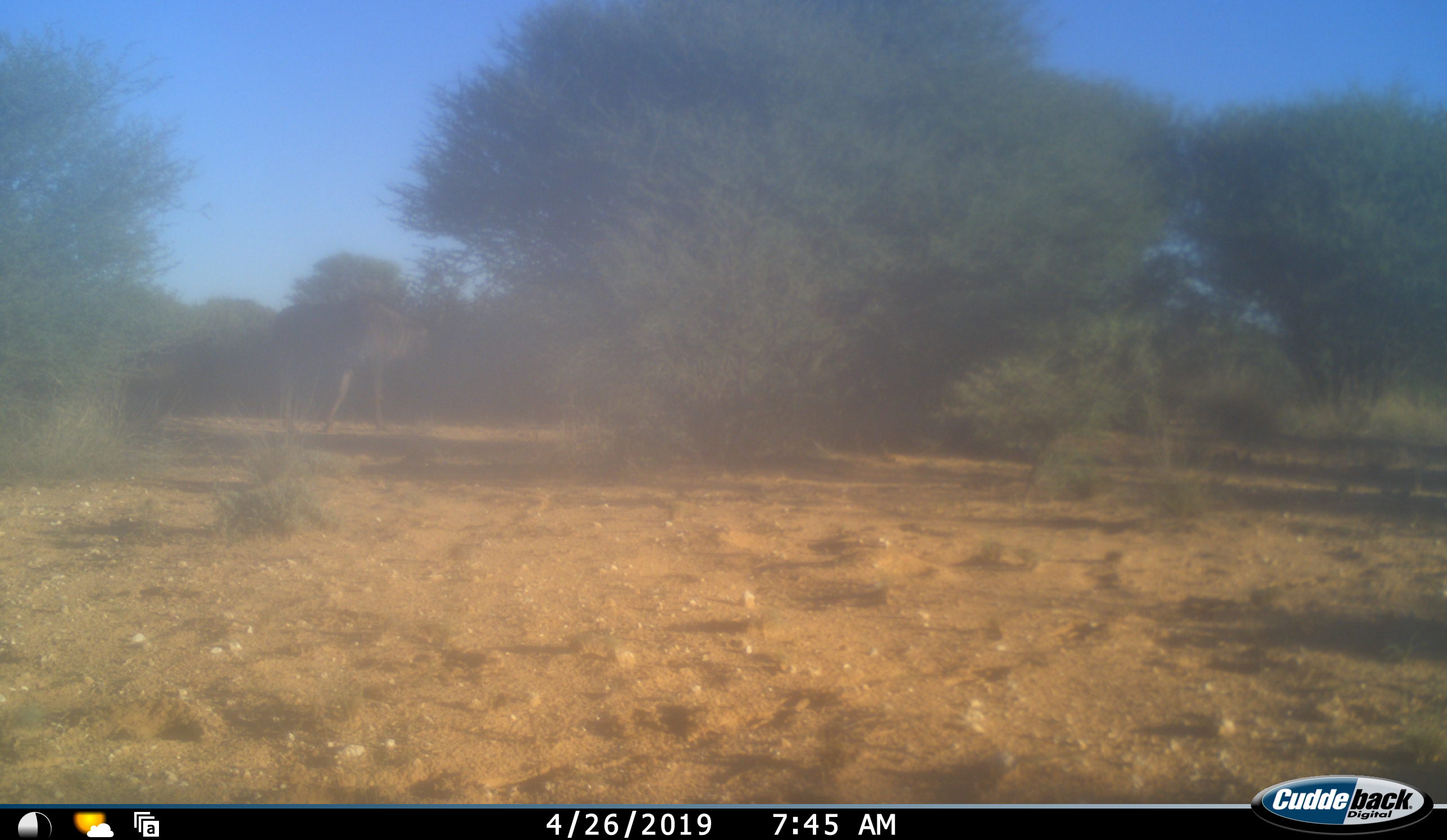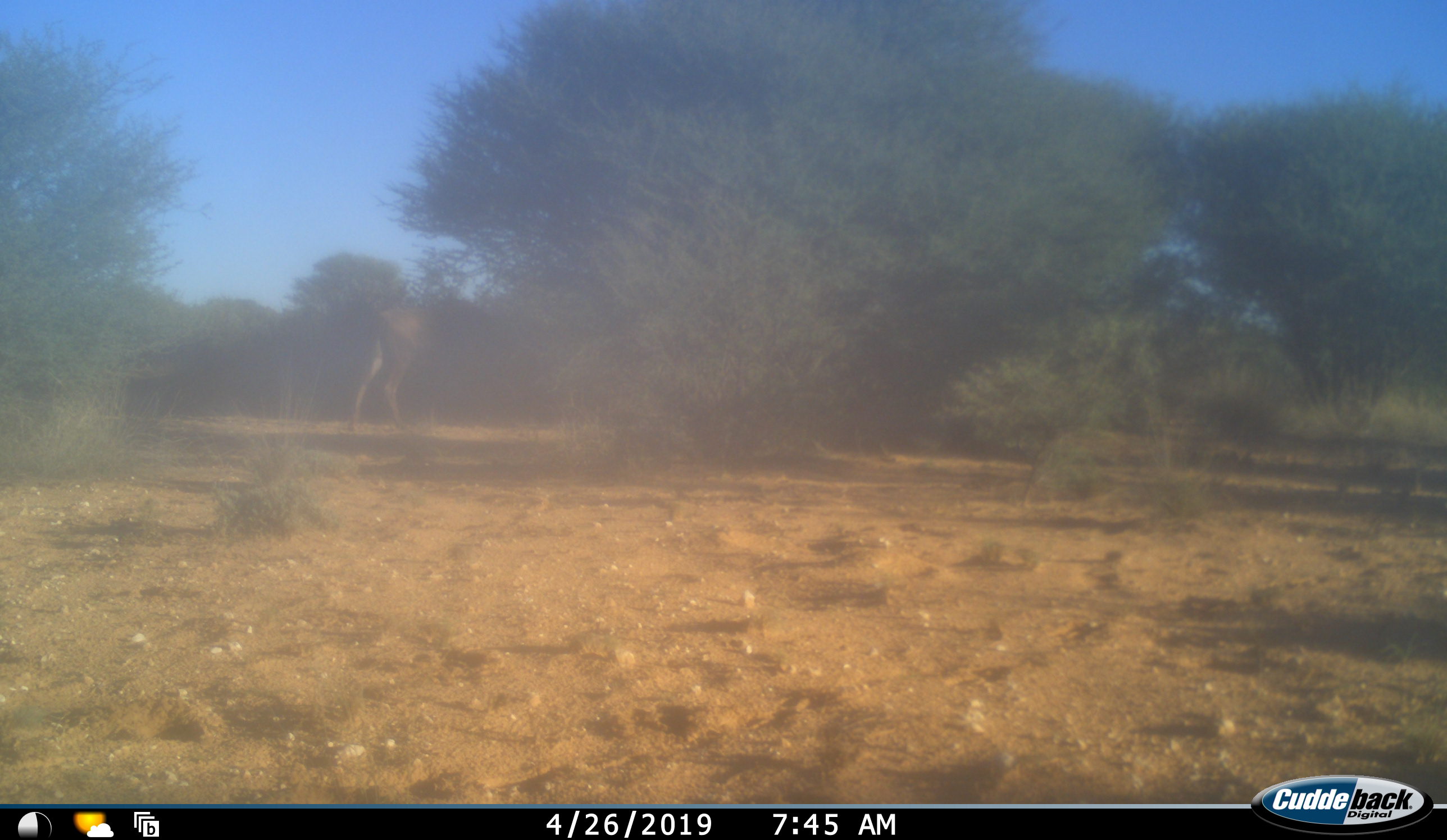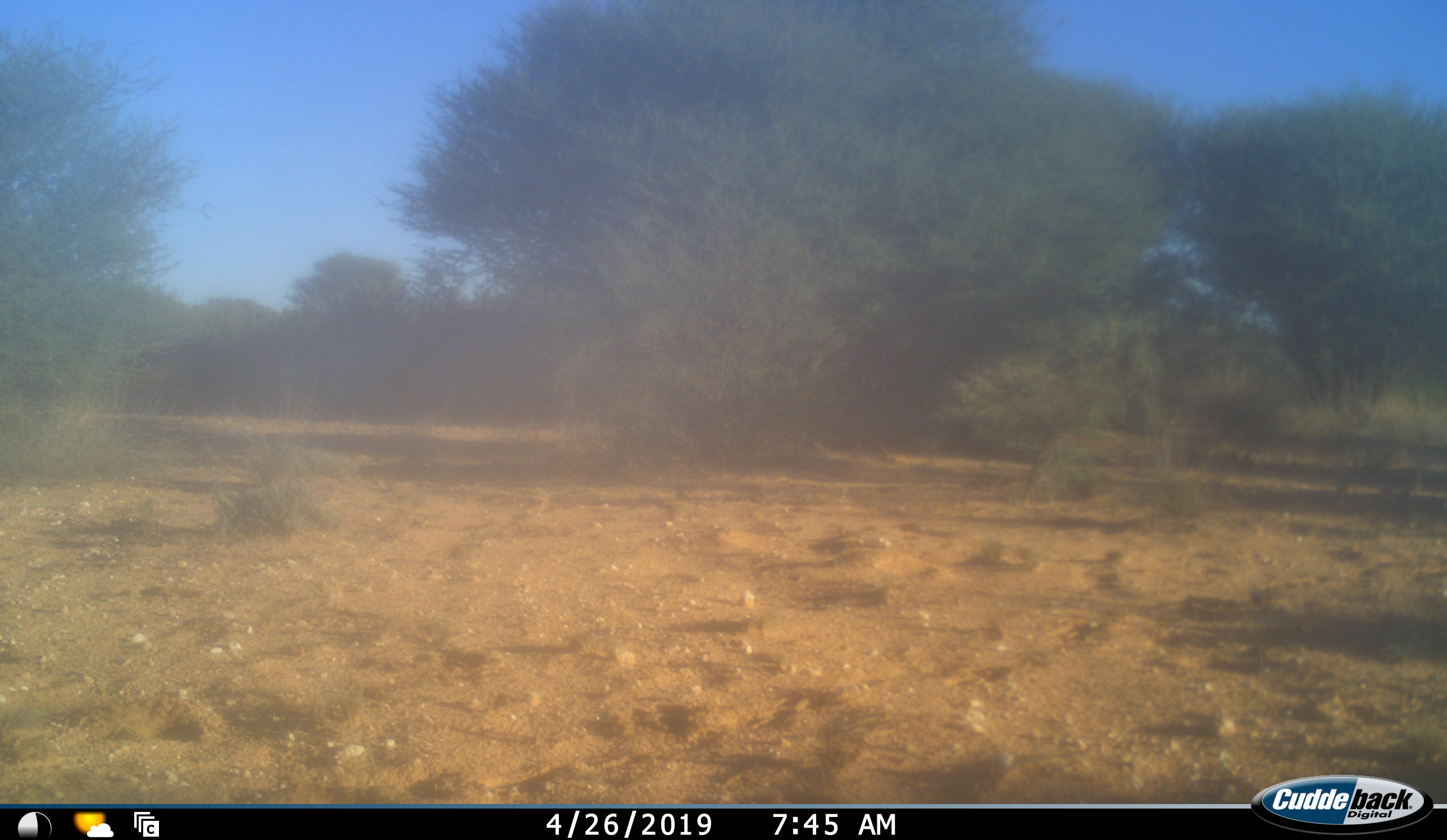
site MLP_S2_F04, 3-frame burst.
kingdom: Animalia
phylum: Chordata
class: Mammalia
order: Artiodactyla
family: Bovidae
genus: Connochaetes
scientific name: Connochaetes taurinus taurinus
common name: blue wildebeest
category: wildebeestblue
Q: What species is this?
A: Wildebeestblue (blue wildebeest) (Connochaetes taurinus taurinus).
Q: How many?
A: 1.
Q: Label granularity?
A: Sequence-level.